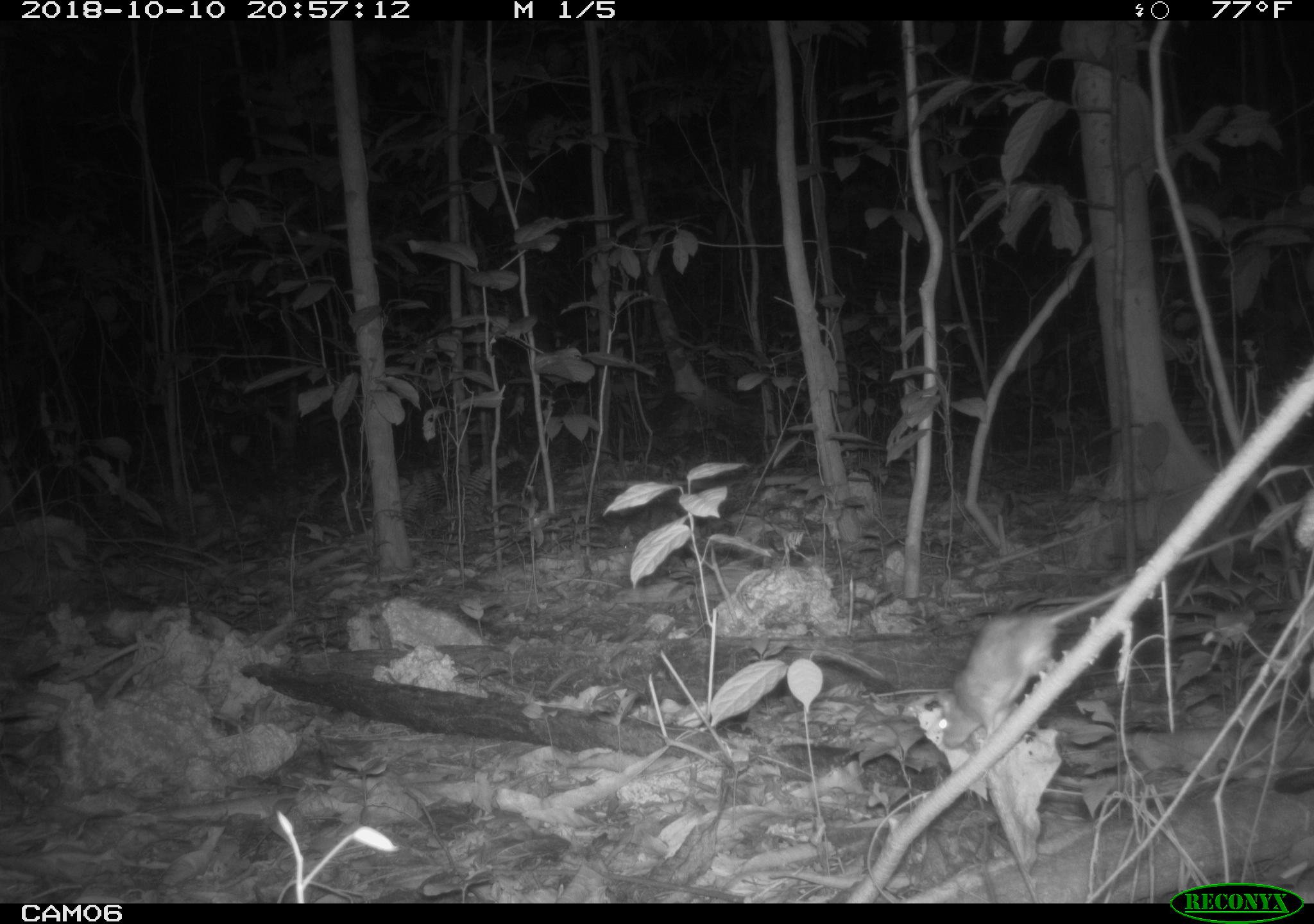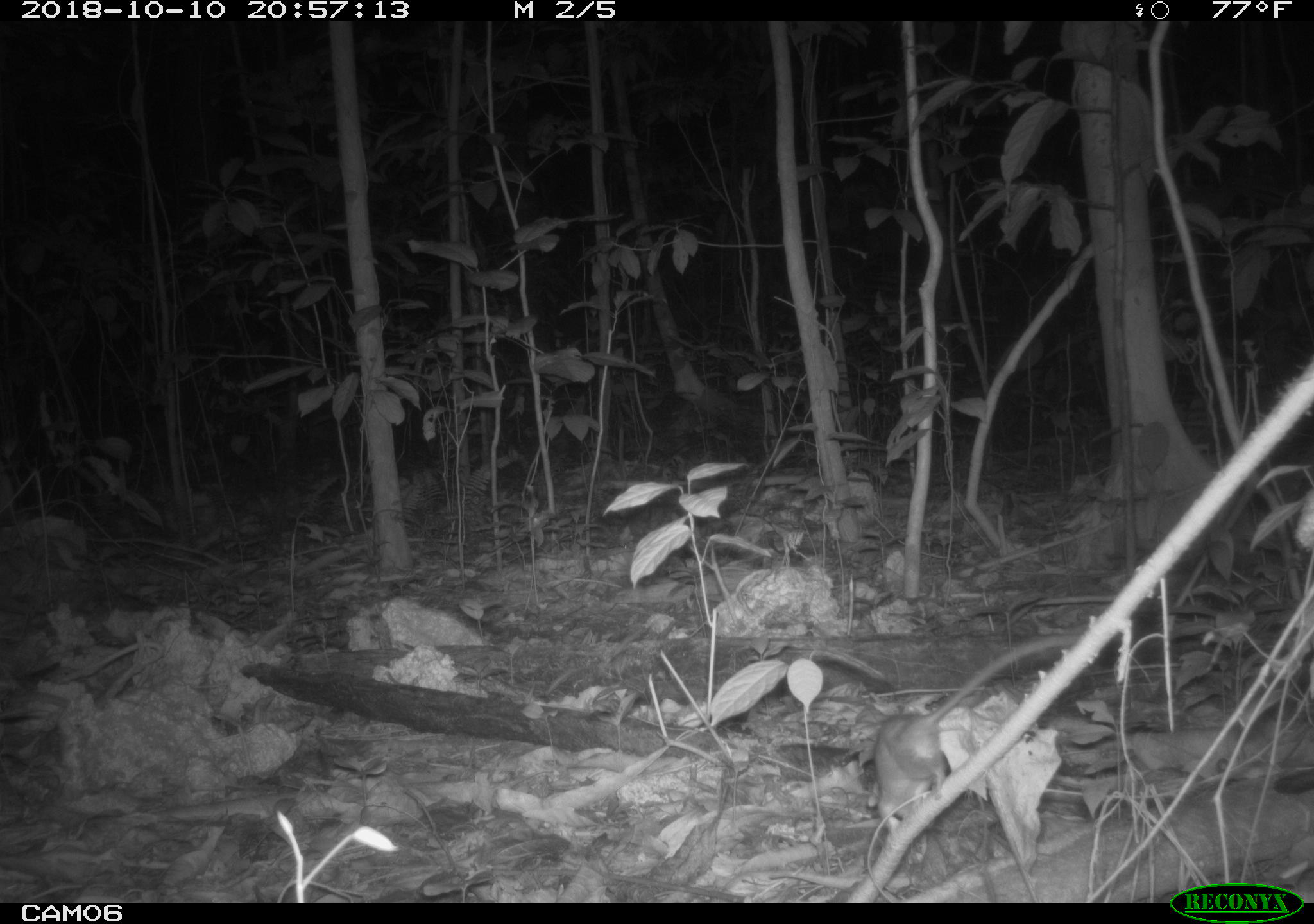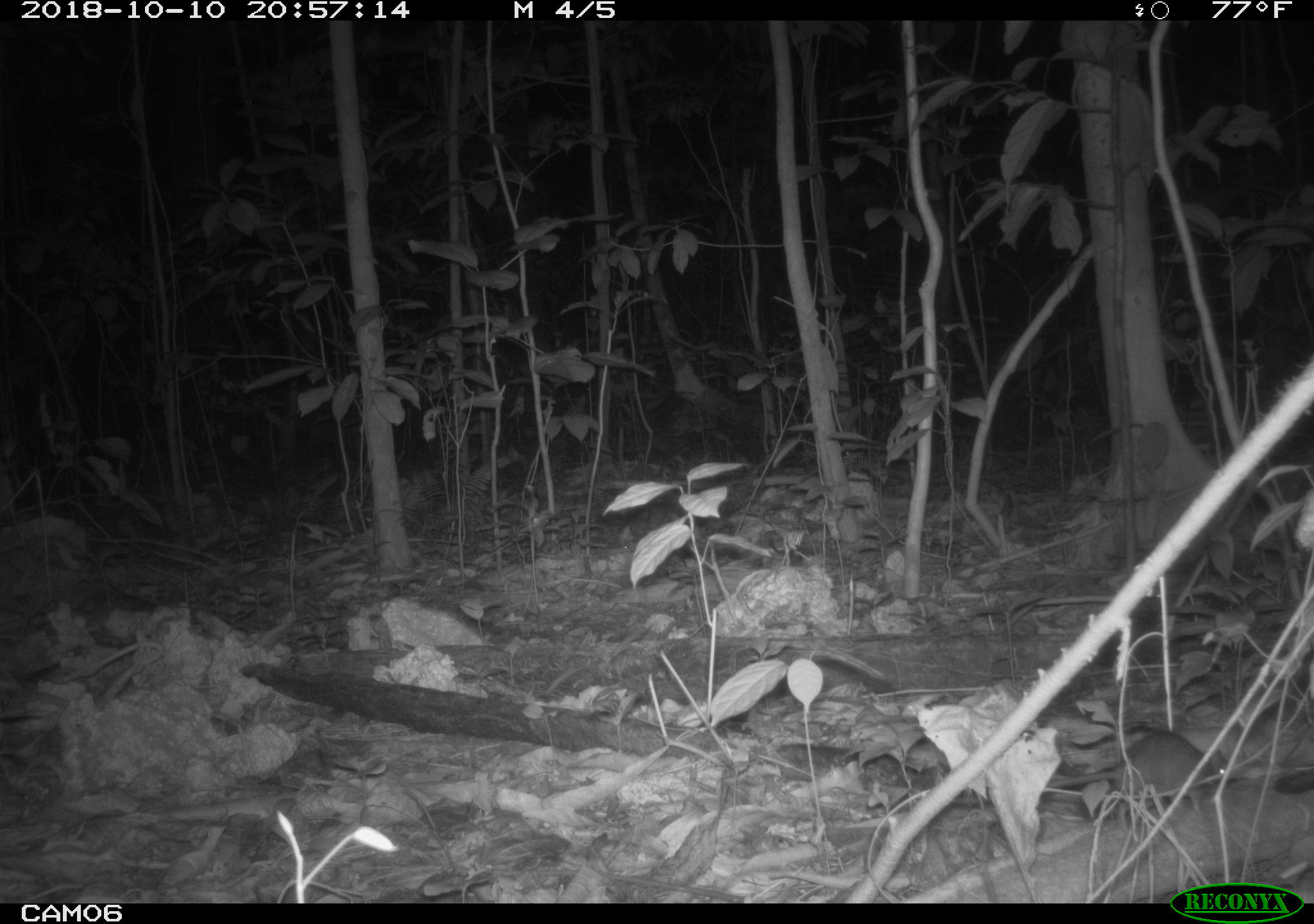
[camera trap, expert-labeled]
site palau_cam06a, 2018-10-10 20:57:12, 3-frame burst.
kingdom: Animalia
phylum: Chordata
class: Mammalia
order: Rodentia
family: Muridae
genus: Rattus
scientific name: Rattus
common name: rat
Rat (Rattus).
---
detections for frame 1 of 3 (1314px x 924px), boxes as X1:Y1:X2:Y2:
rat: 926:567:1179:757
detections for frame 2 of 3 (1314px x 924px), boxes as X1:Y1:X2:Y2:
rat: 865:629:1105:824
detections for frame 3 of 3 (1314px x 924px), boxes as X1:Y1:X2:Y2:
rat: 1050:727:1236:817